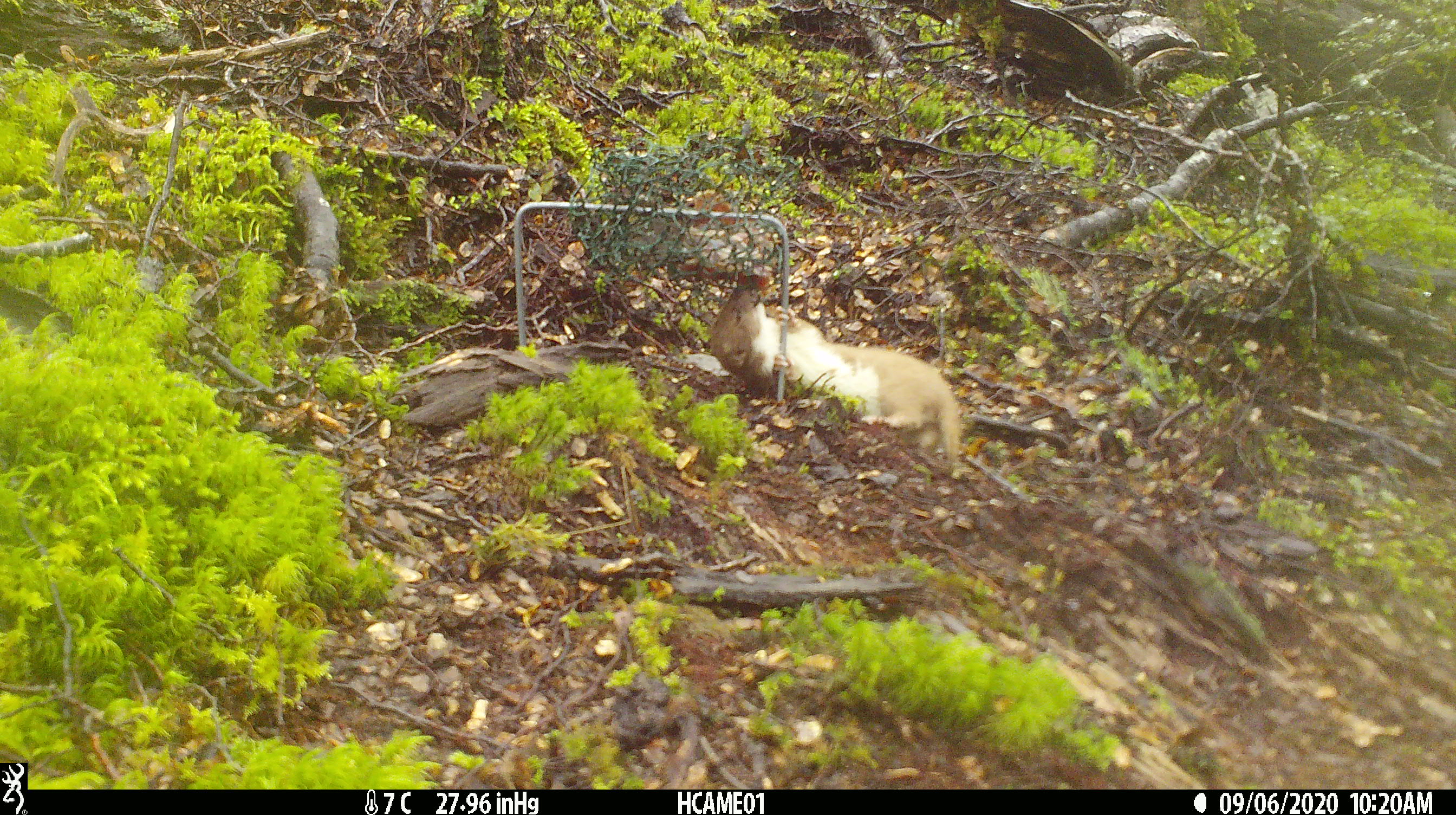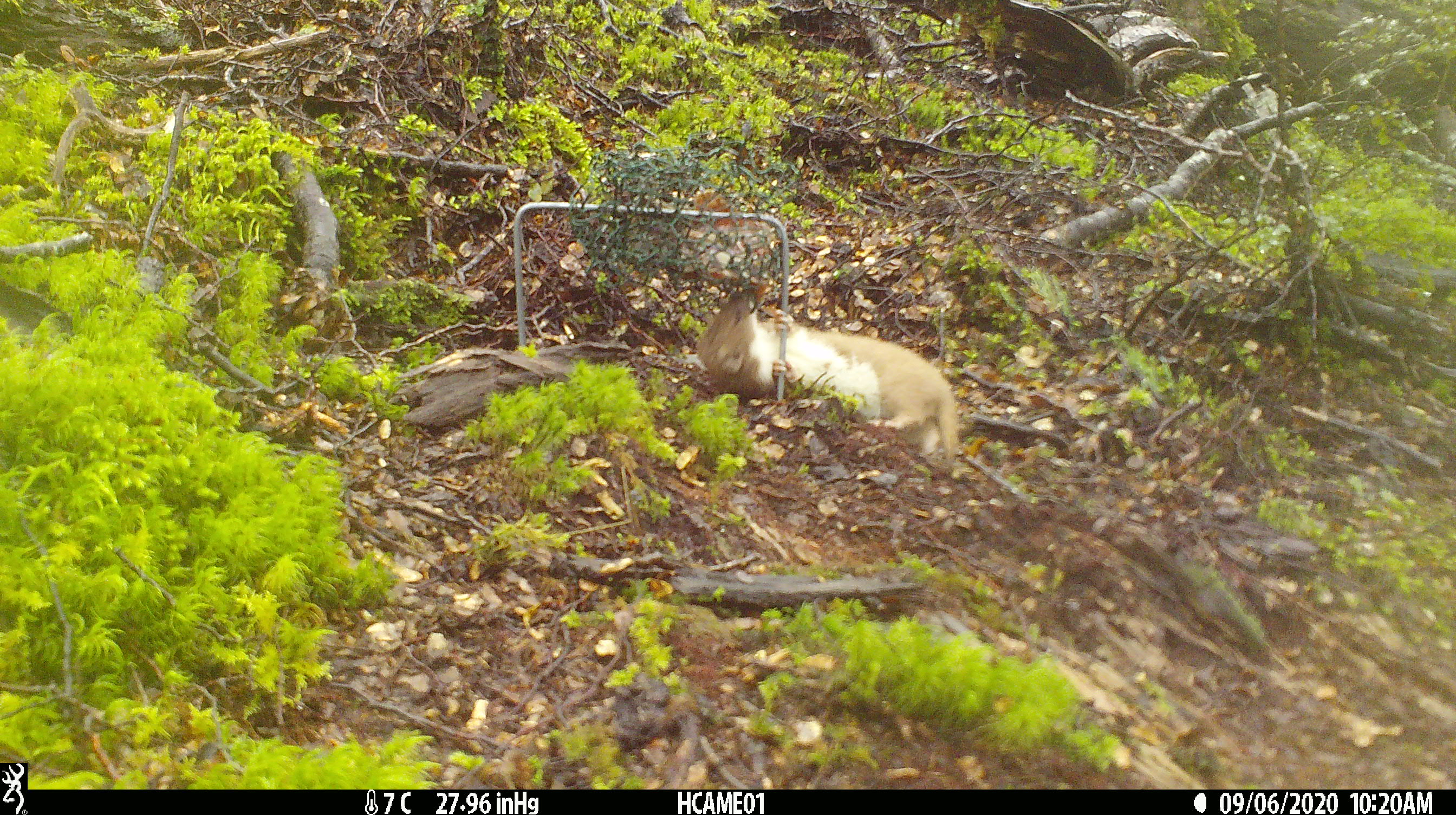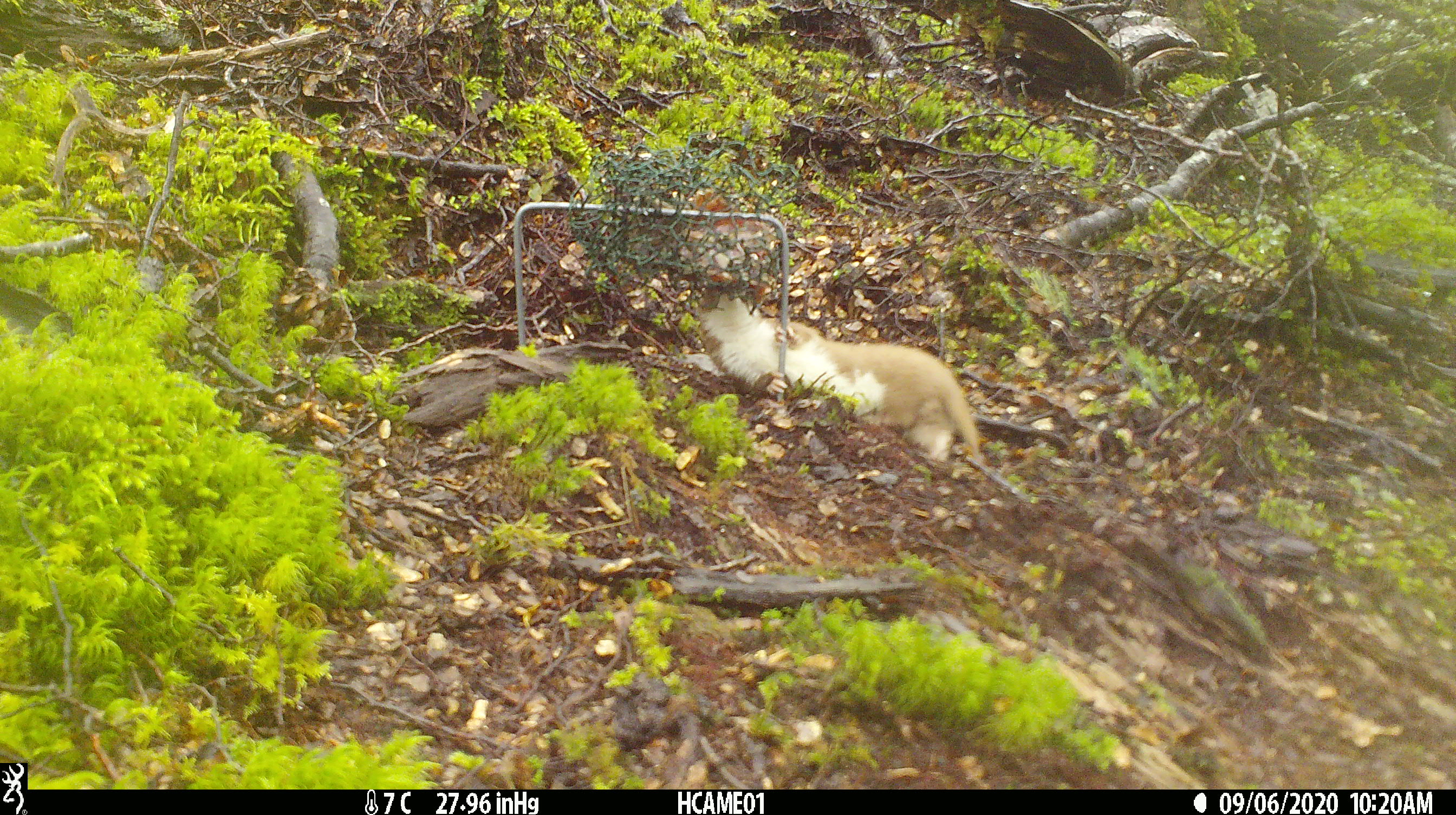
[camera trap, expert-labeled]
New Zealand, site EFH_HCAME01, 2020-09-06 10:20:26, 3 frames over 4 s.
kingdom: Animalia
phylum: Chordata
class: Mammalia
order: Carnivora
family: Mustelidae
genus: Mustela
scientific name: Mustela nivalis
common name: least weasel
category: weasel